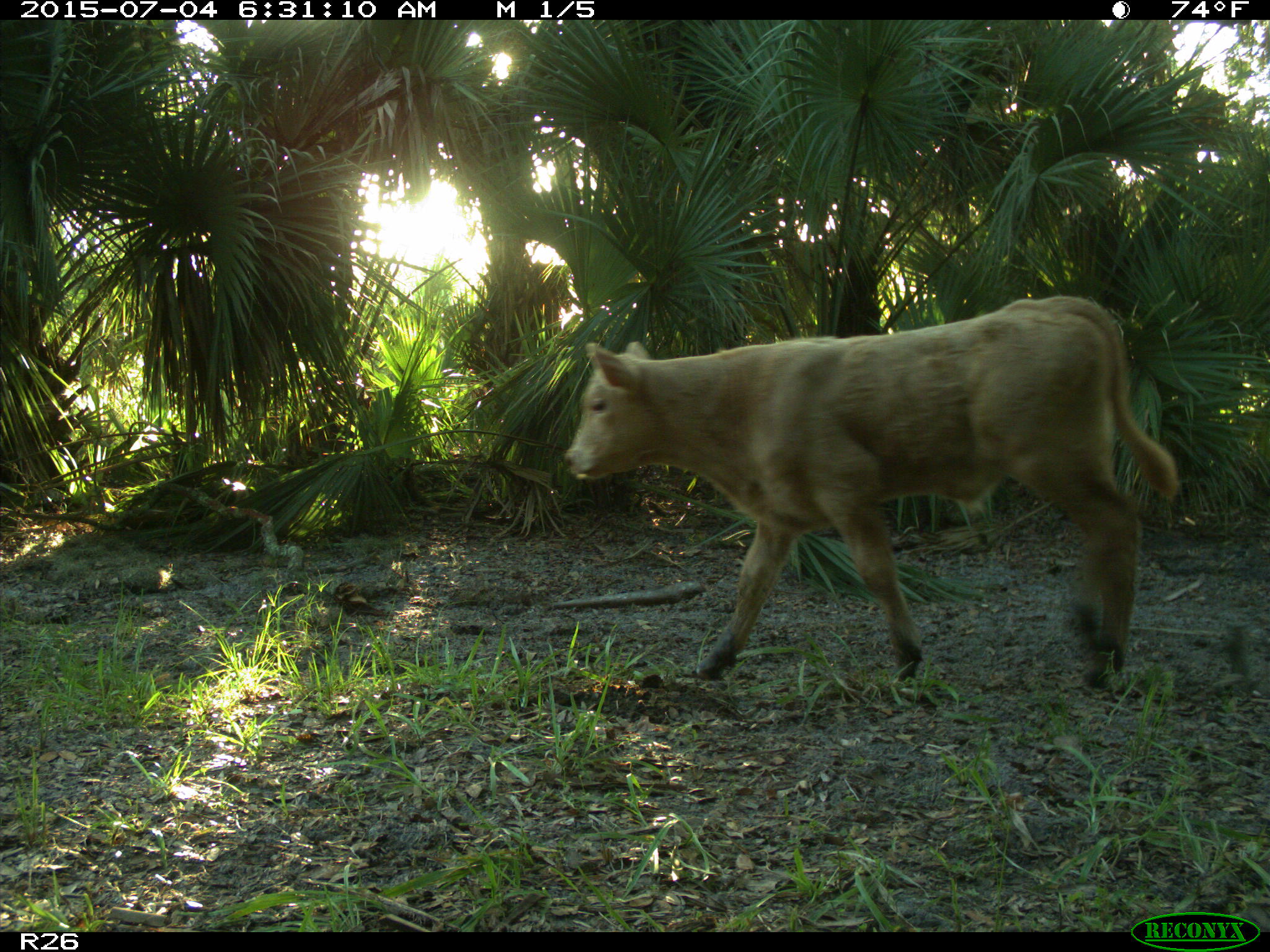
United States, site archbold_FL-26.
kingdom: Animalia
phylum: Chordata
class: Mammalia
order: Artiodactyla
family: Bovidae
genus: Bos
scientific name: Bos taurus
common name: domestic cow